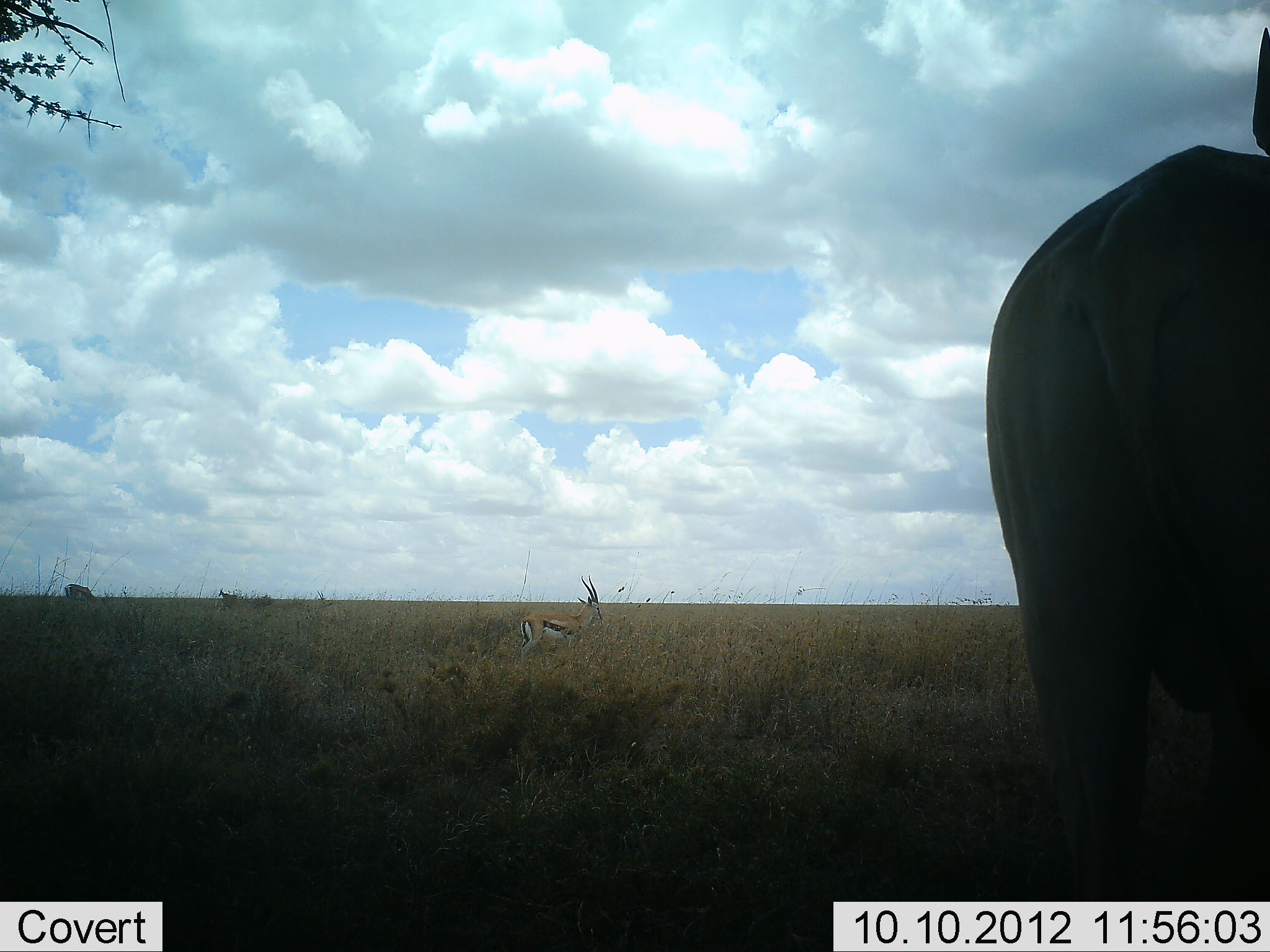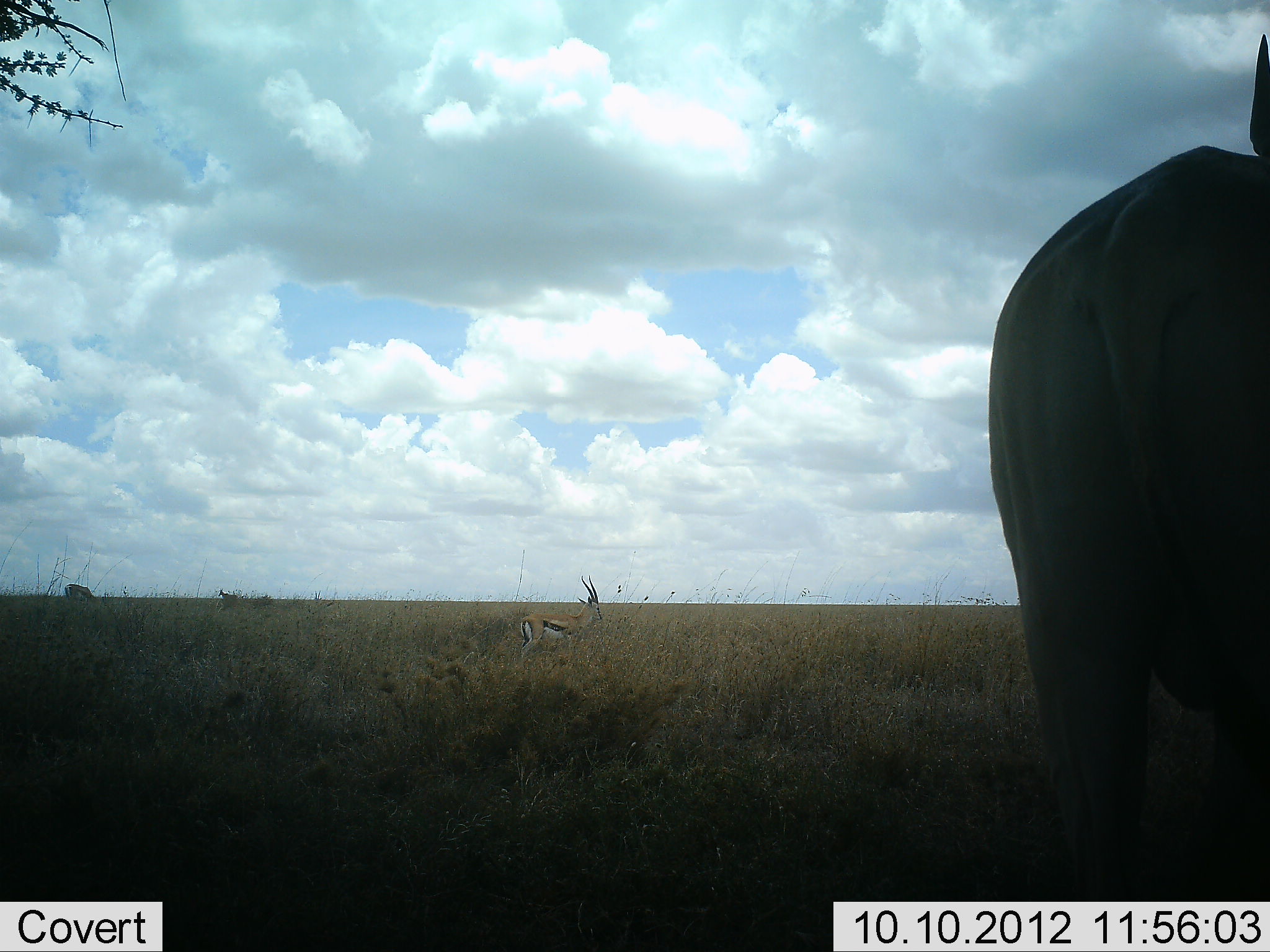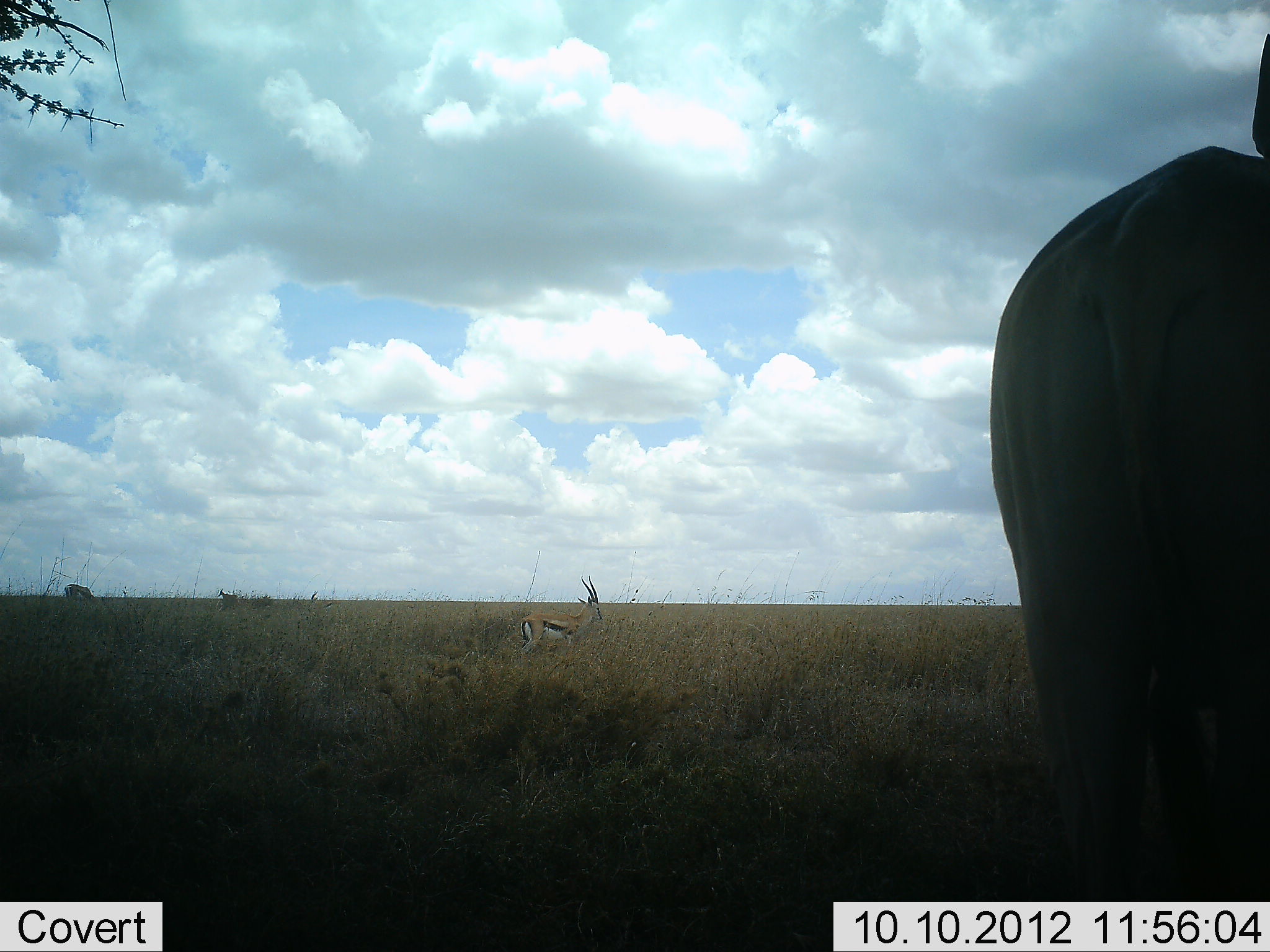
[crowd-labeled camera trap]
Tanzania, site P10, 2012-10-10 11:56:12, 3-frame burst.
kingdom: Animalia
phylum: Chordata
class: Mammalia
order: Artiodactyla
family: Bovidae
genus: Eudorcas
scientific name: Eudorcas thomsonii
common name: thomson's gazelle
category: gazellethomsons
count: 2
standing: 96%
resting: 0%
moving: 0%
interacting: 0%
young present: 0%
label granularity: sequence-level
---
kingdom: Animalia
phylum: Chordata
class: Mammalia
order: Artiodactyla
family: Bovidae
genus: Alcelaphus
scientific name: Alcelaphus buselaphus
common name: hartebeest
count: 1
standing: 100%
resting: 10%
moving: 0%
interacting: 0%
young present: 0%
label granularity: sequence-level